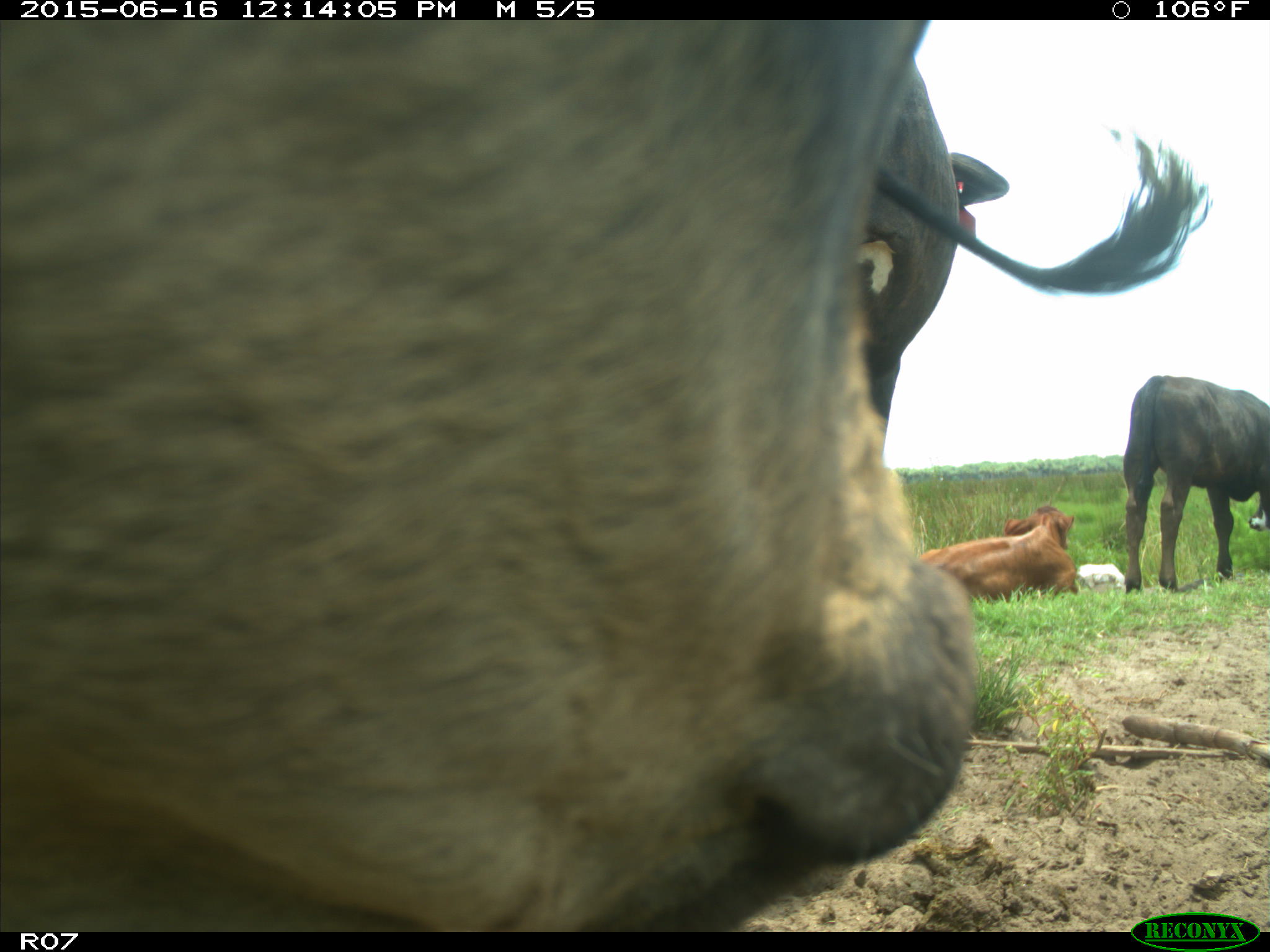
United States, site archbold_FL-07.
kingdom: Animalia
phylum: Chordata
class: Mammalia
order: Artiodactyla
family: Bovidae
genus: Bos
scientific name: Bos taurus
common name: domestic cow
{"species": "Bos taurus (domestic cow)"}